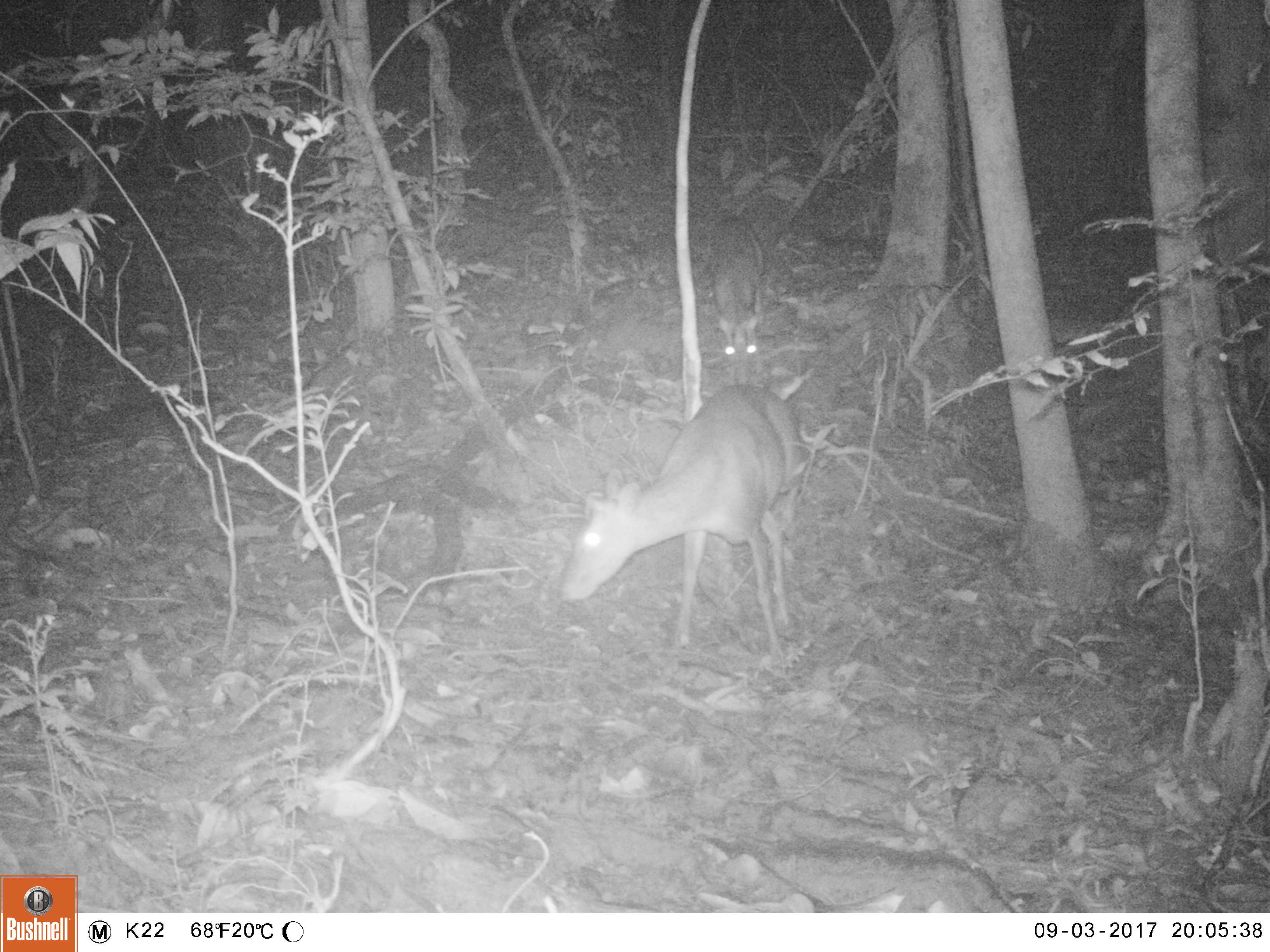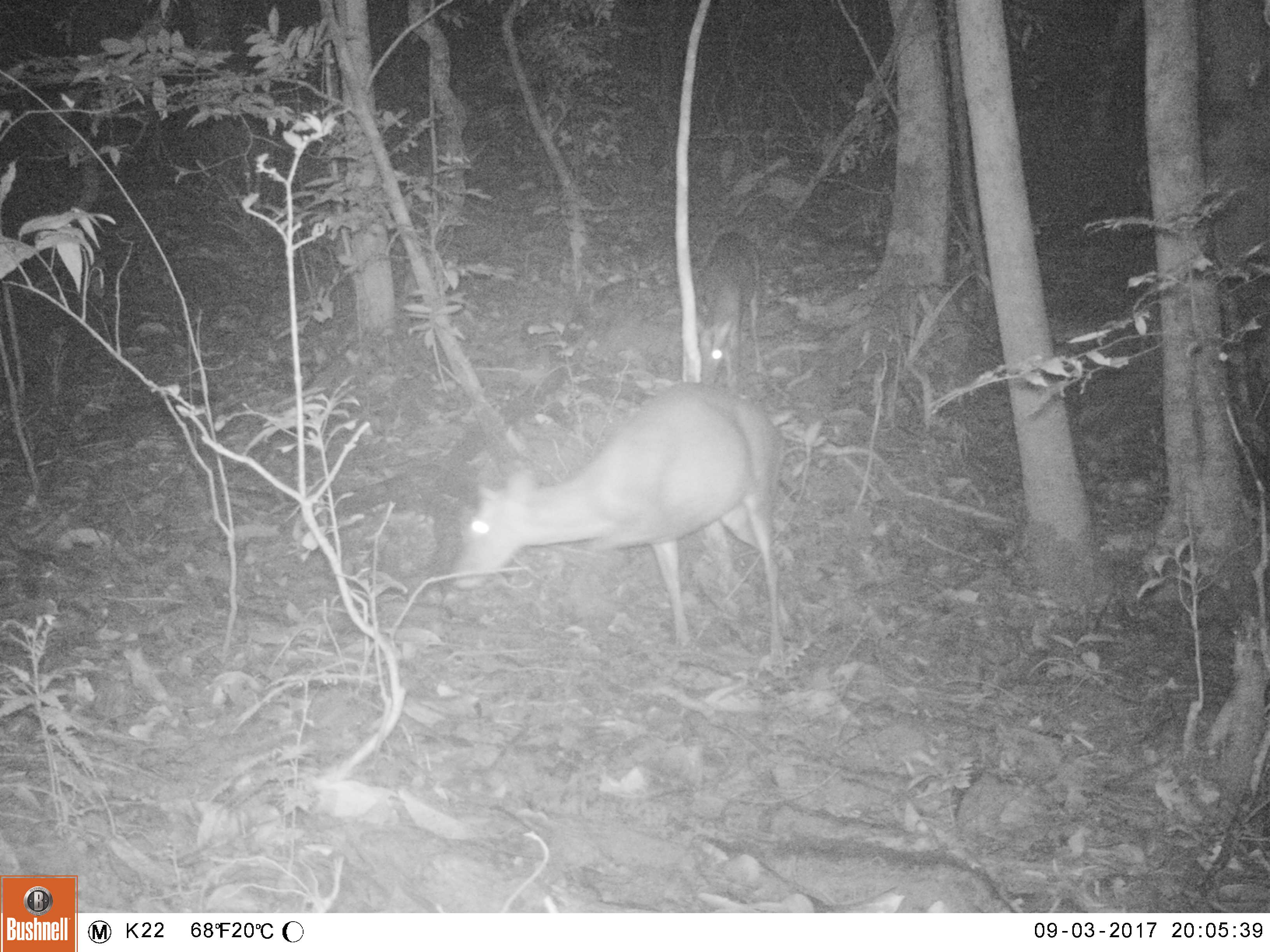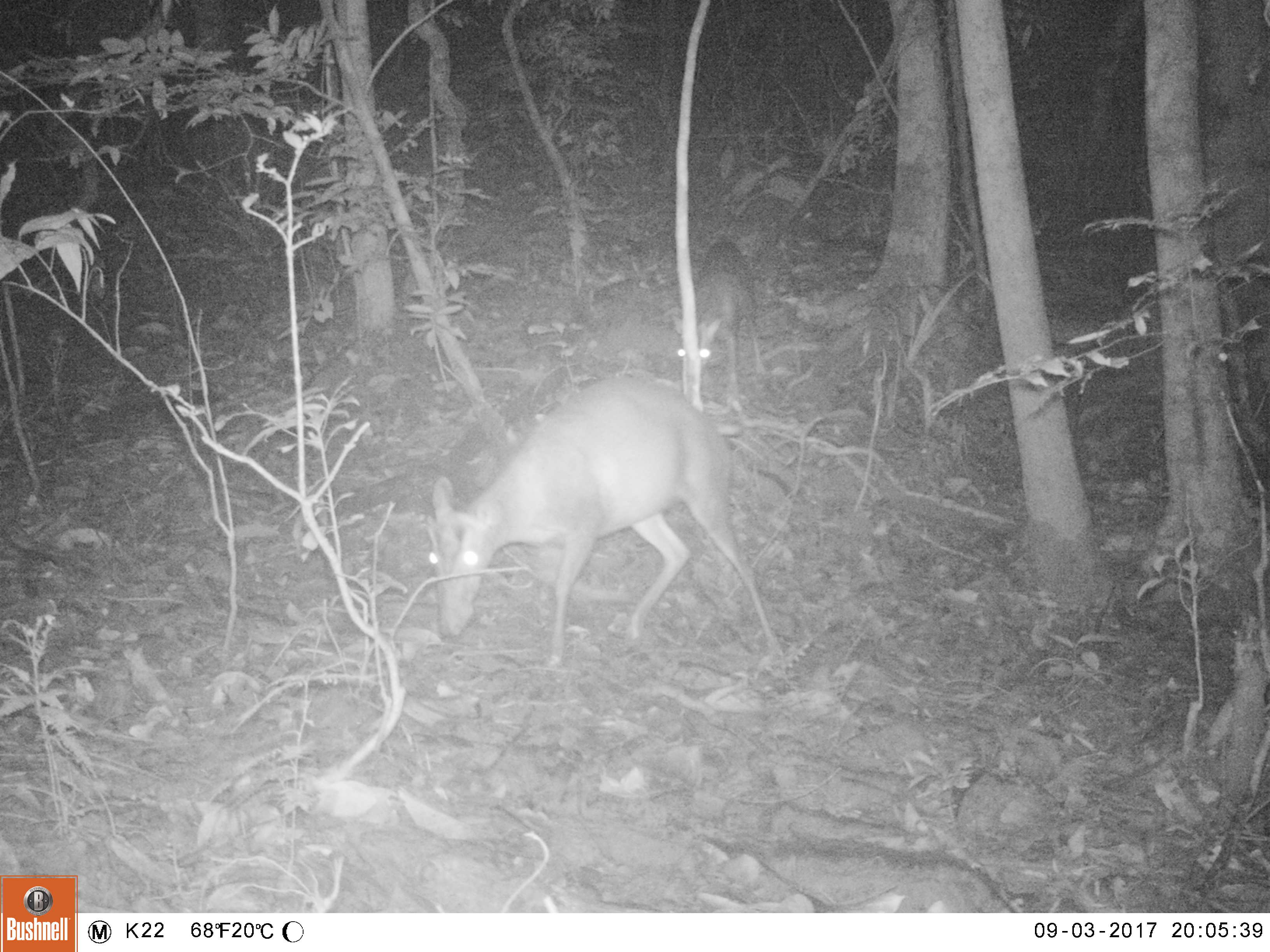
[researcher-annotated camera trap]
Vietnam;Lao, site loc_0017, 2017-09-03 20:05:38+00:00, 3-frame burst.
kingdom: Animalia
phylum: Chordata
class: Mammalia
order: Artiodactyla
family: Cervidae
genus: Muntiacus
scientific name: Muntiacus rooseveltorum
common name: roosevelt's muntjac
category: roosevelts muntjac group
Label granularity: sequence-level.